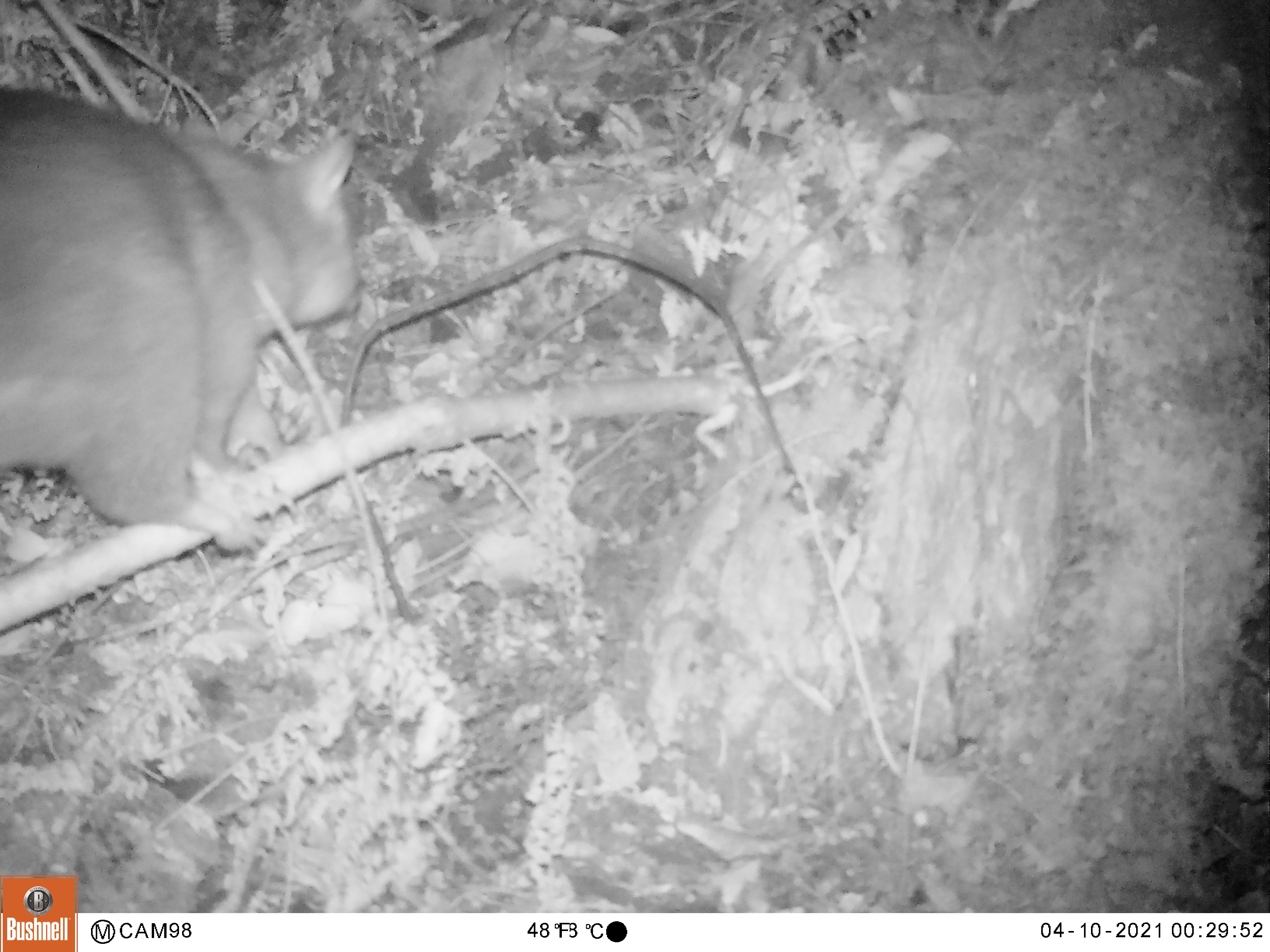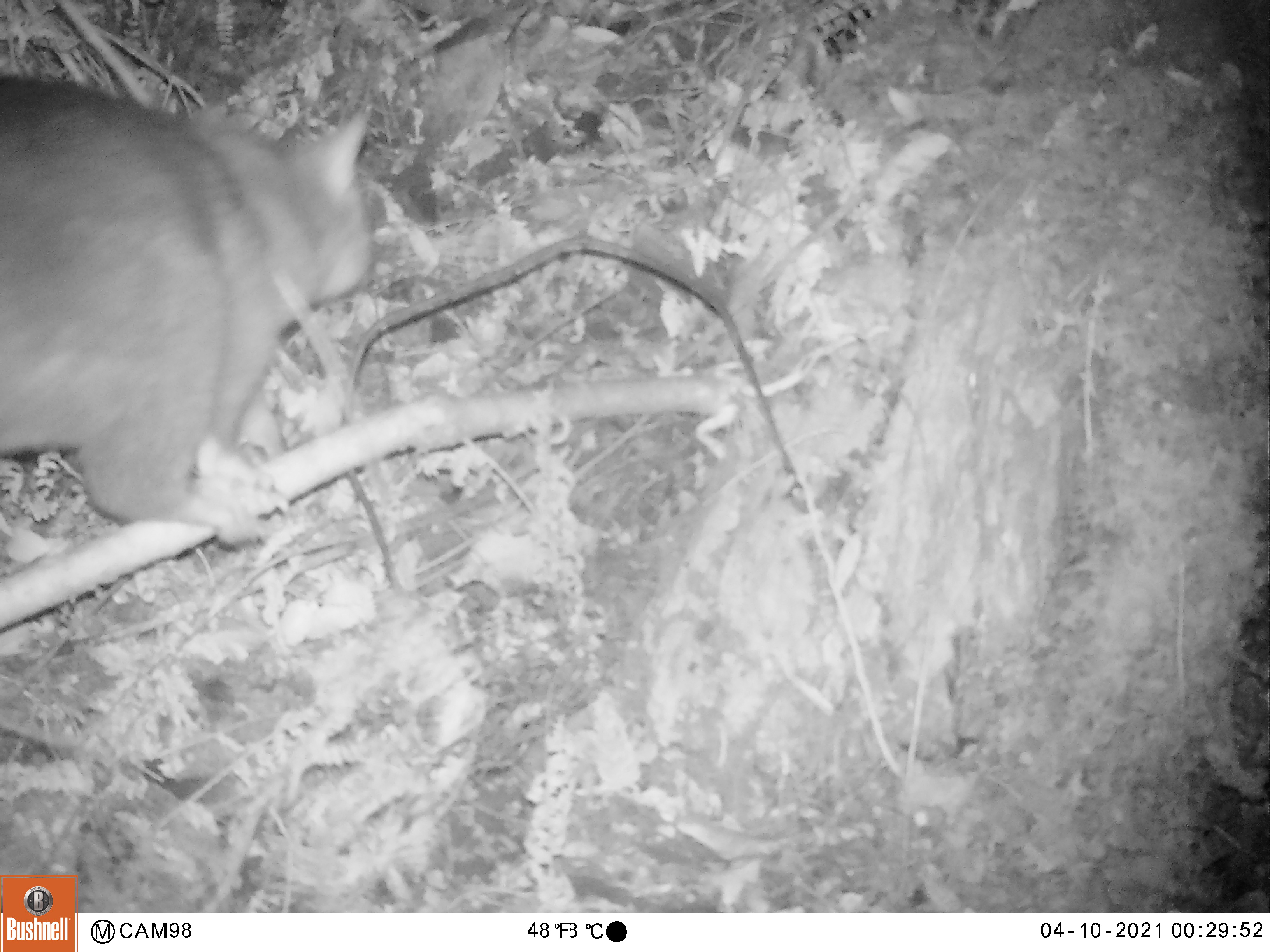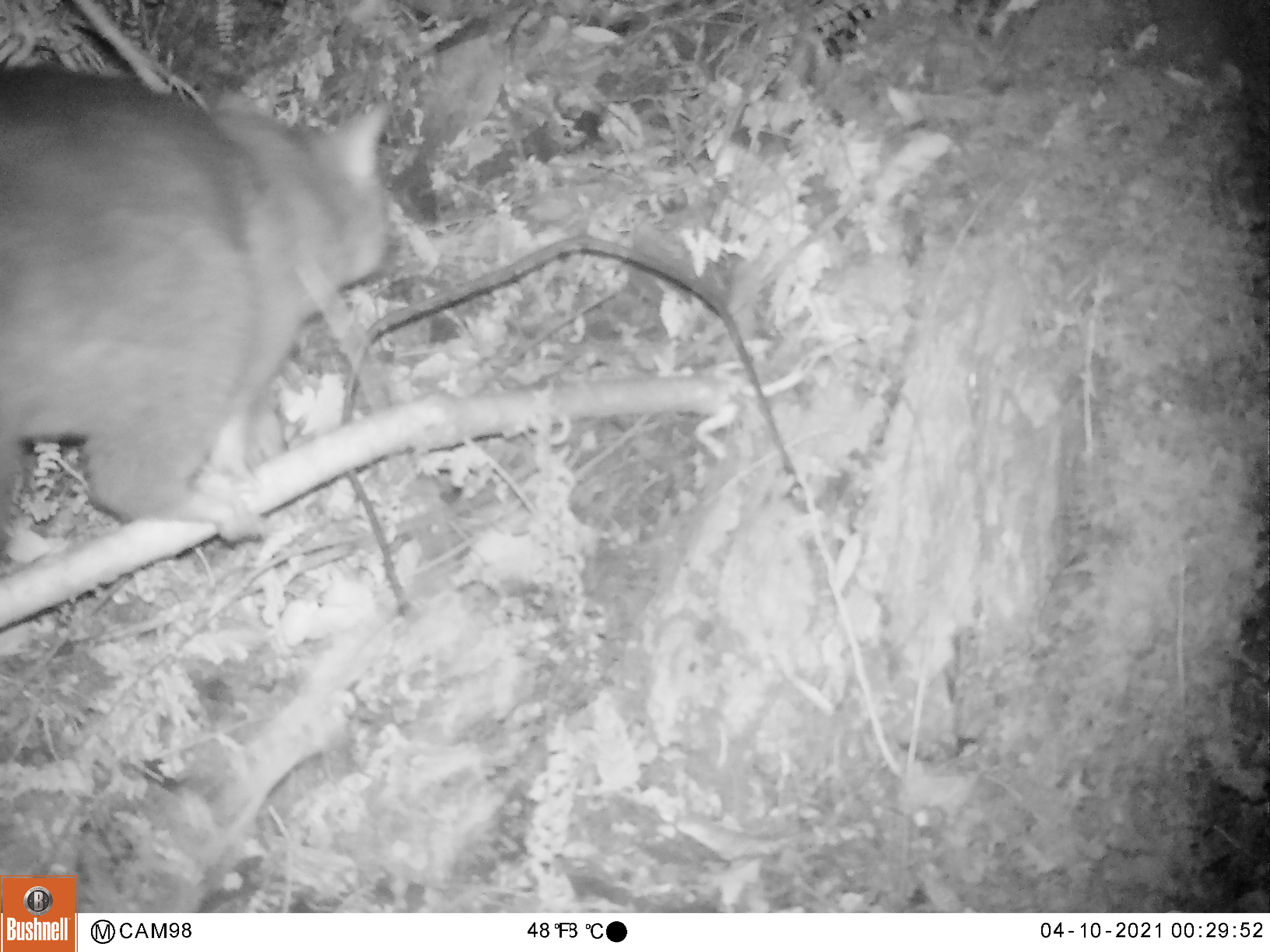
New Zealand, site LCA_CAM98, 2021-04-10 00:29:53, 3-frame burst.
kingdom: Animalia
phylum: Chordata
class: Mammalia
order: Diprotodontia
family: Phalangeridae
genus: Trichosurus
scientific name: Trichosurus vulpecula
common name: common brushtail possum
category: possum